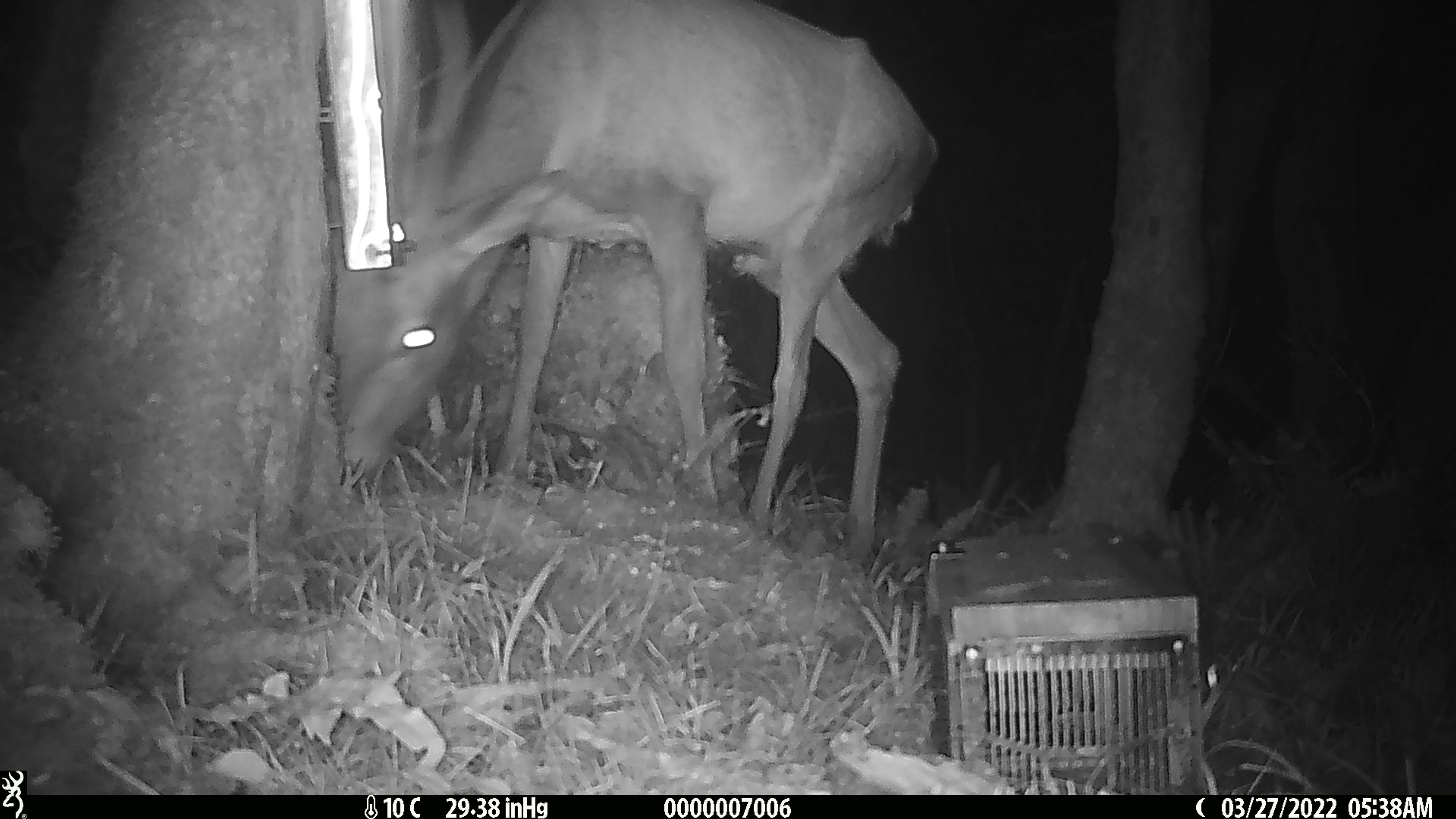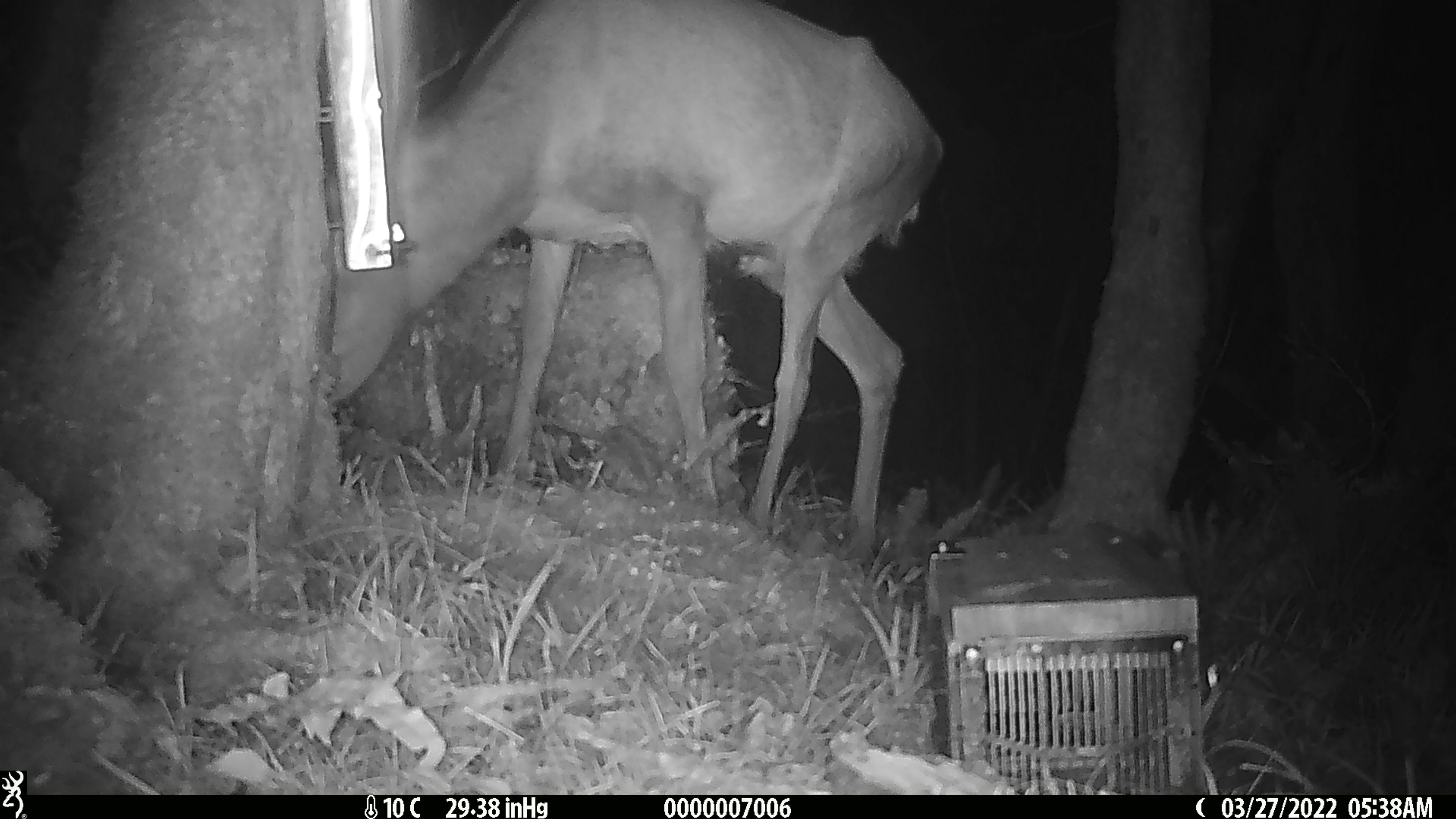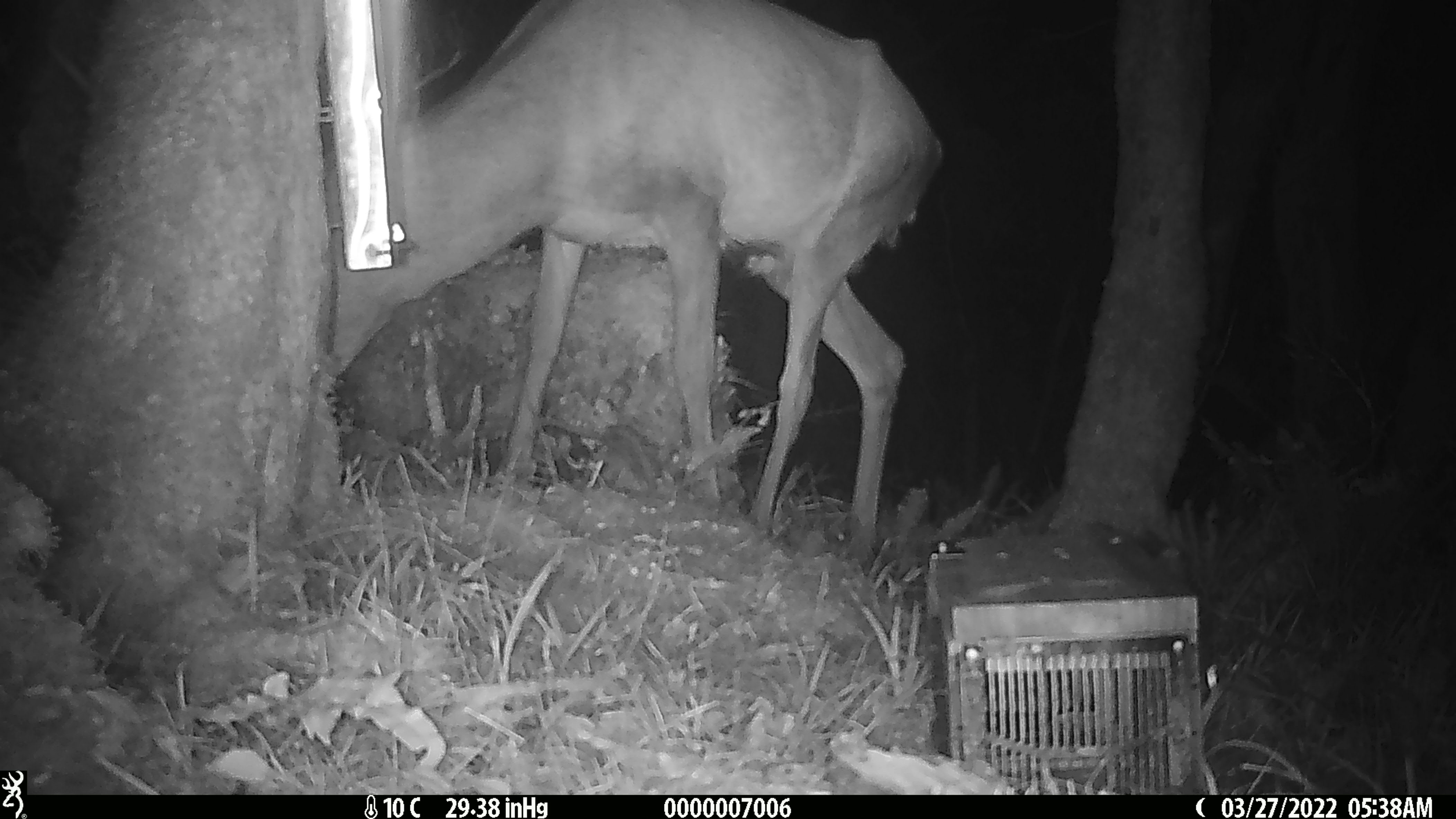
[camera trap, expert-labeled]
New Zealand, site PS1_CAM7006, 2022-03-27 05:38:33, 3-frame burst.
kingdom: Animalia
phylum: Chordata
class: Mammalia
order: Artiodactyla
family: Cervidae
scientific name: Cervidae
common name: deer